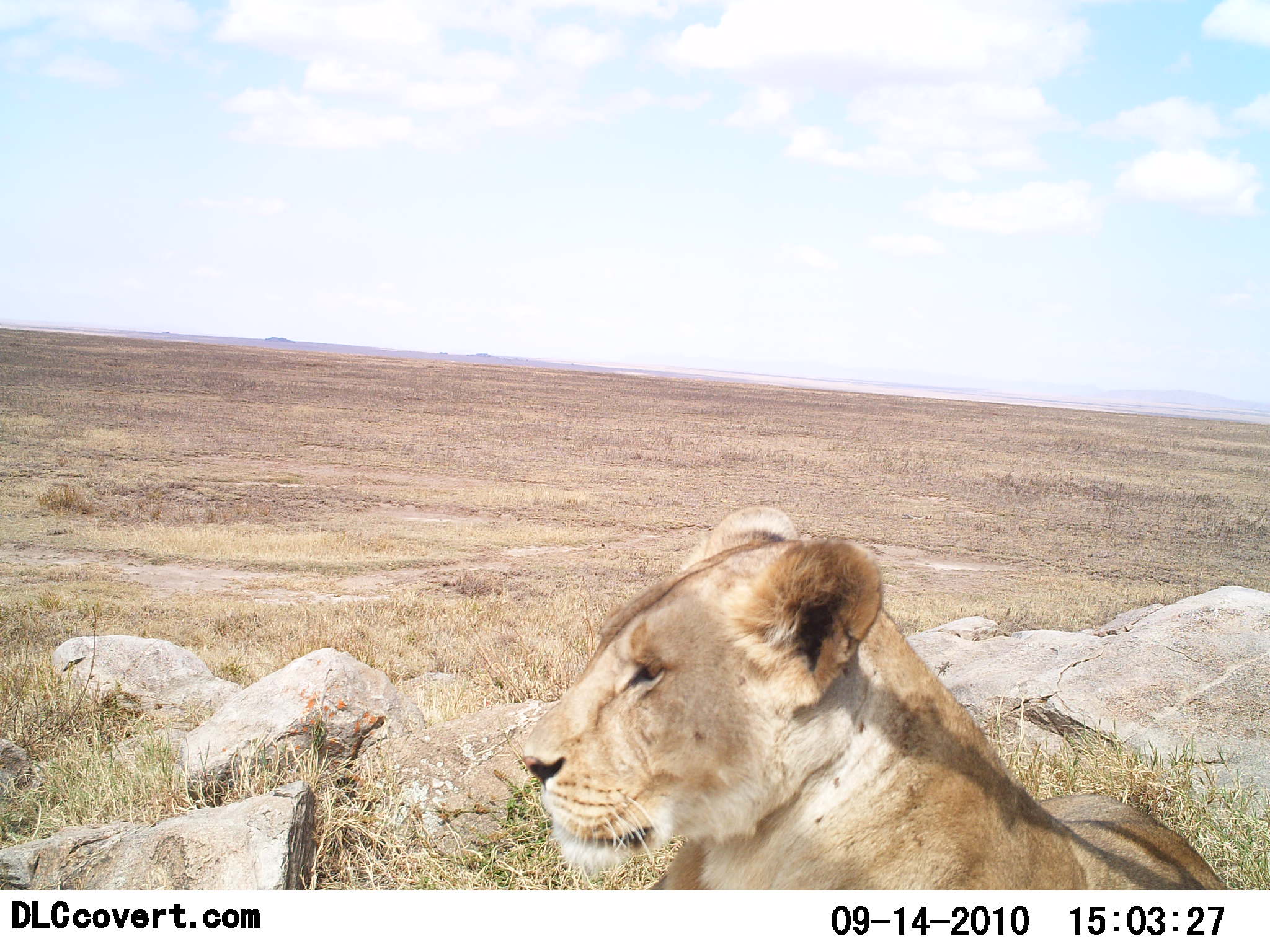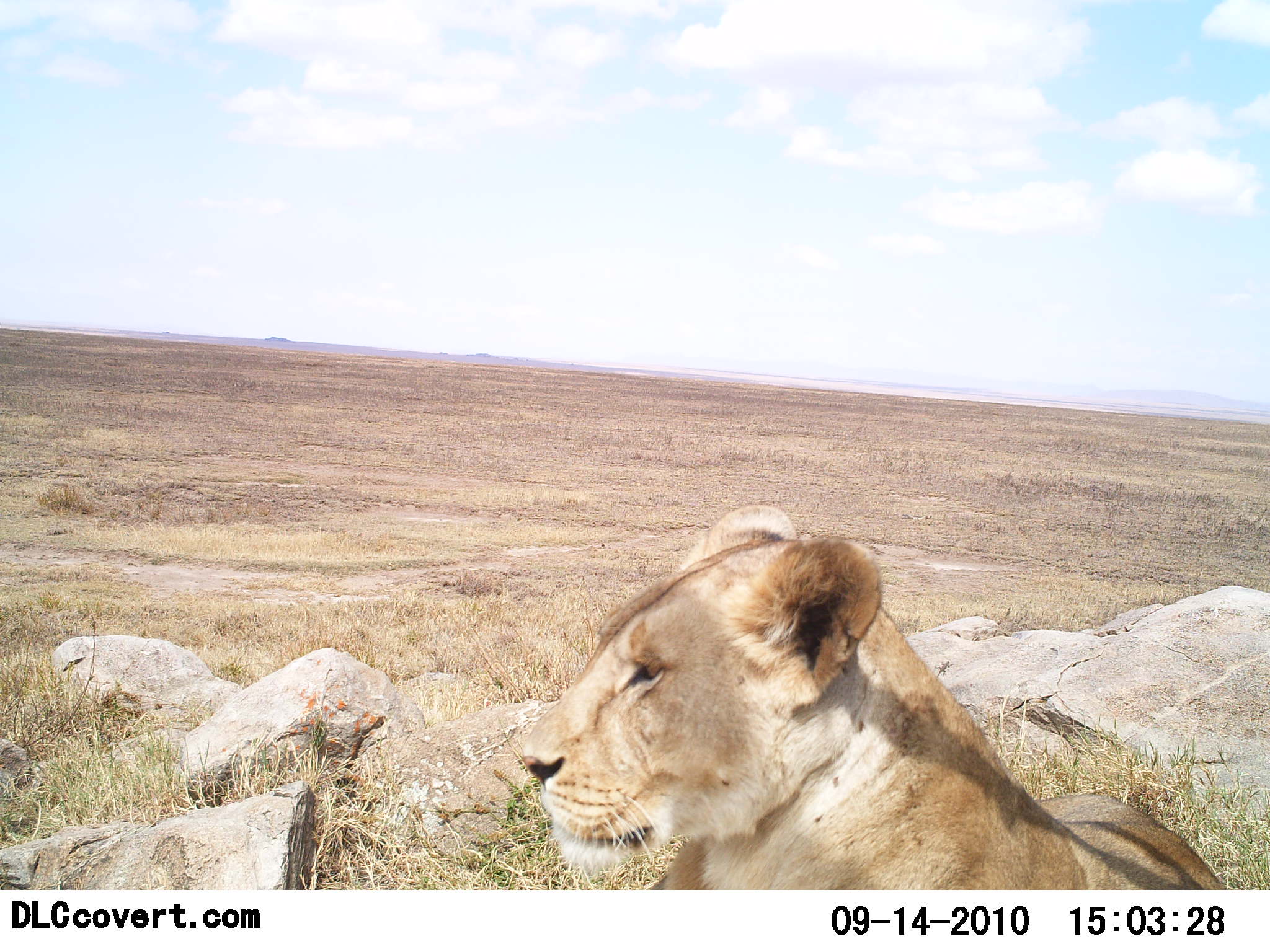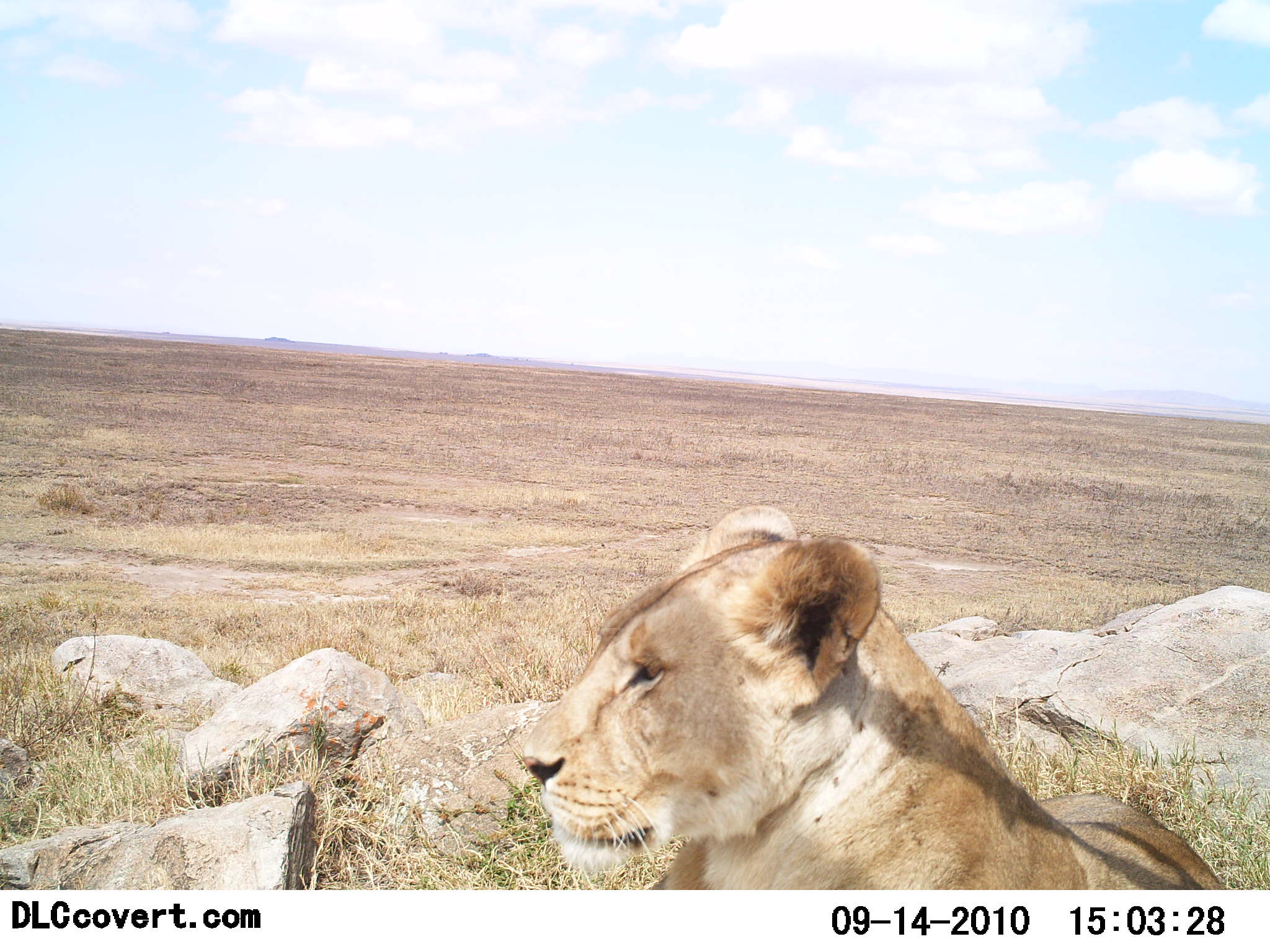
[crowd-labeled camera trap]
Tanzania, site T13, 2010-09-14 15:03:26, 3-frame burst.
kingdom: Animalia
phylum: Chordata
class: Mammalia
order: Carnivora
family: Felidae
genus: Panthera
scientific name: Panthera leo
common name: lion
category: lionfemale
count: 1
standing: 4%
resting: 92%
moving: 4%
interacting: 0%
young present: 0%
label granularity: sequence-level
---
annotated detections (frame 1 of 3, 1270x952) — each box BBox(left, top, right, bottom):
animal: BBox(520, 507, 1232, 893)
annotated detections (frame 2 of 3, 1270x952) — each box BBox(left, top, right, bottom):
animal: BBox(520, 503, 1229, 889)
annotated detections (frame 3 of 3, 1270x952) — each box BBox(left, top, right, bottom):
animal: BBox(518, 507, 1229, 891)